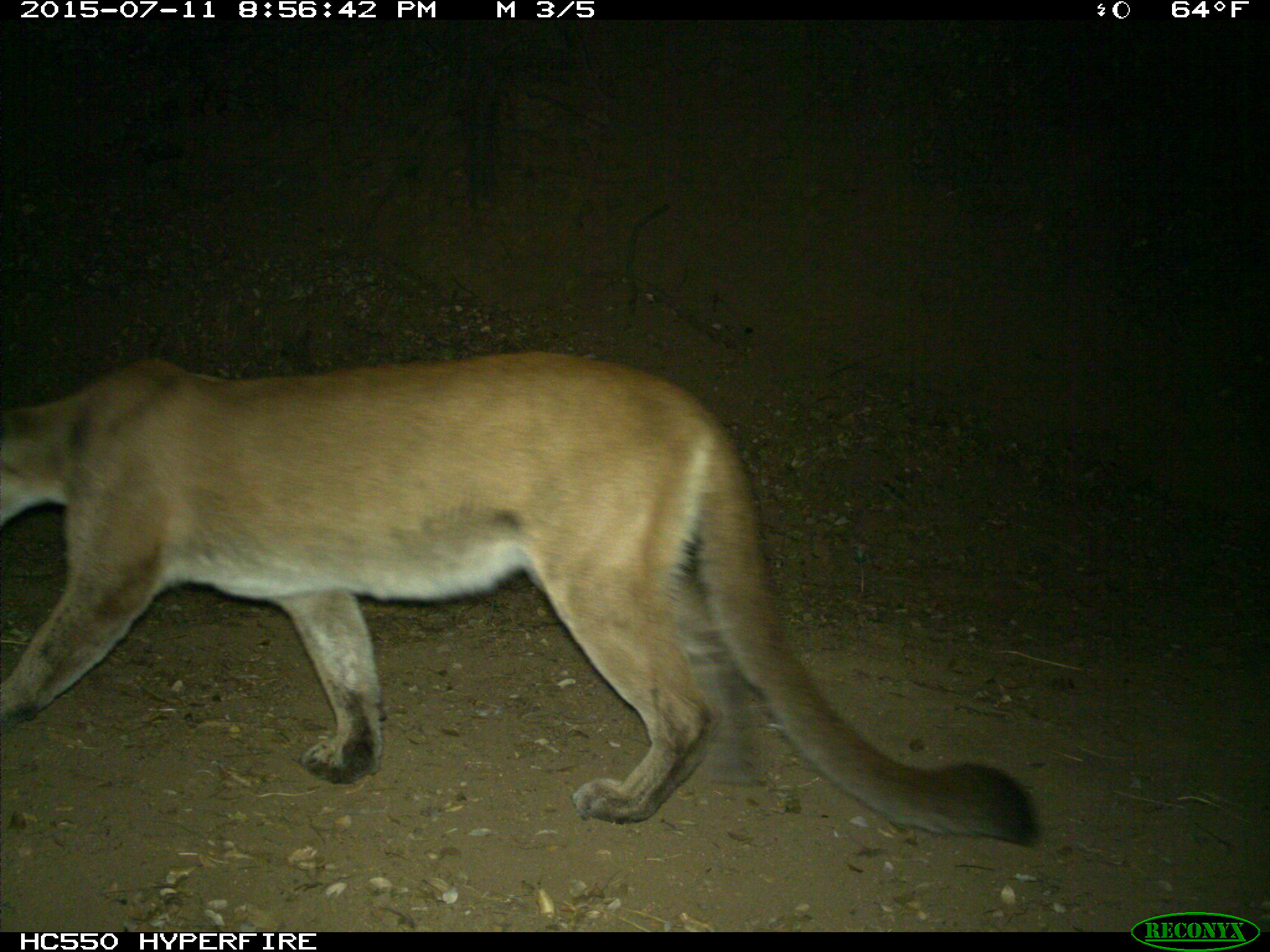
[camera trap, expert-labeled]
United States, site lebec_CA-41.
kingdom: Animalia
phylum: Chordata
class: Mammalia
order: Carnivora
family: Felidae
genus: Puma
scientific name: Puma concolor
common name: mountain lion